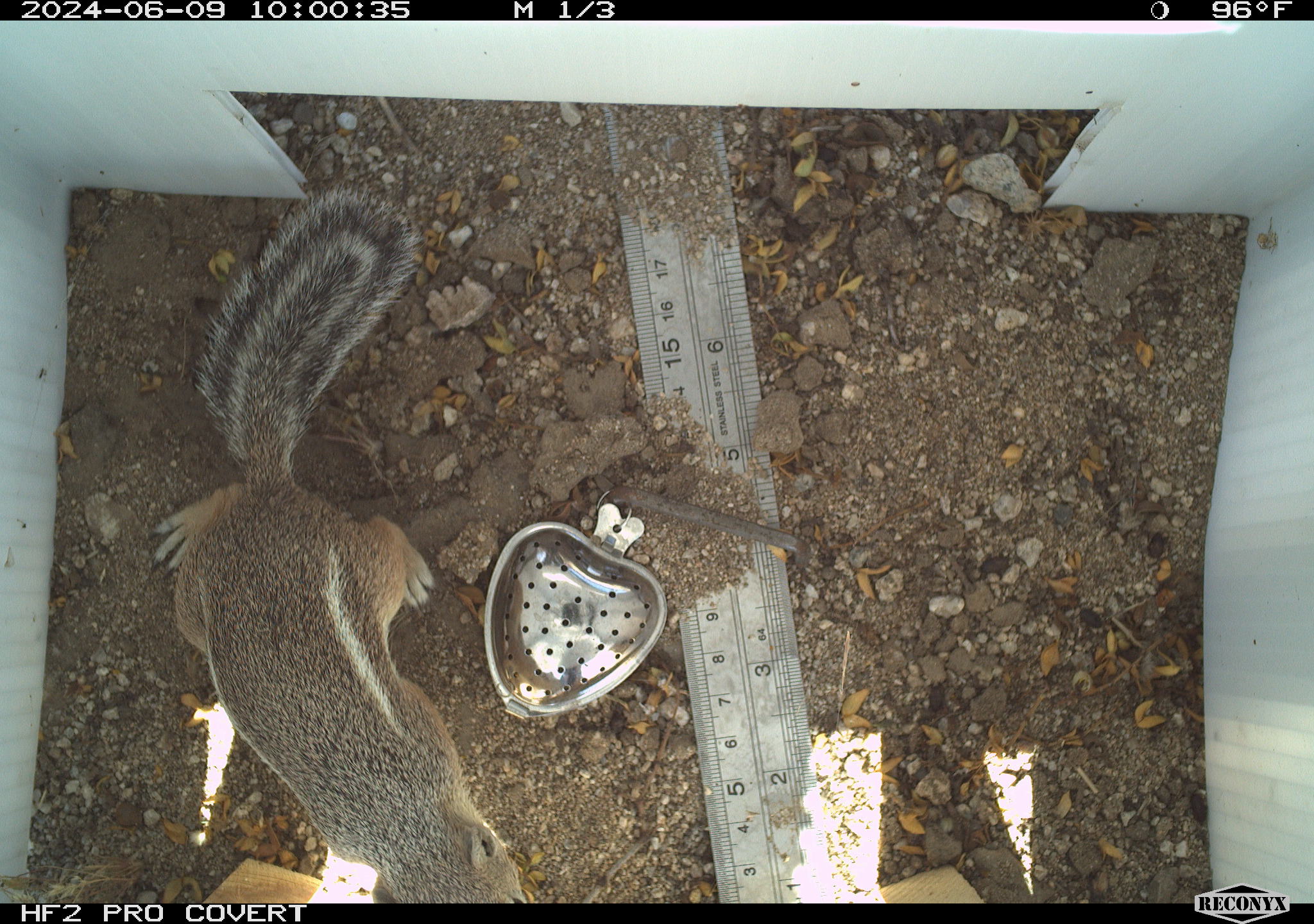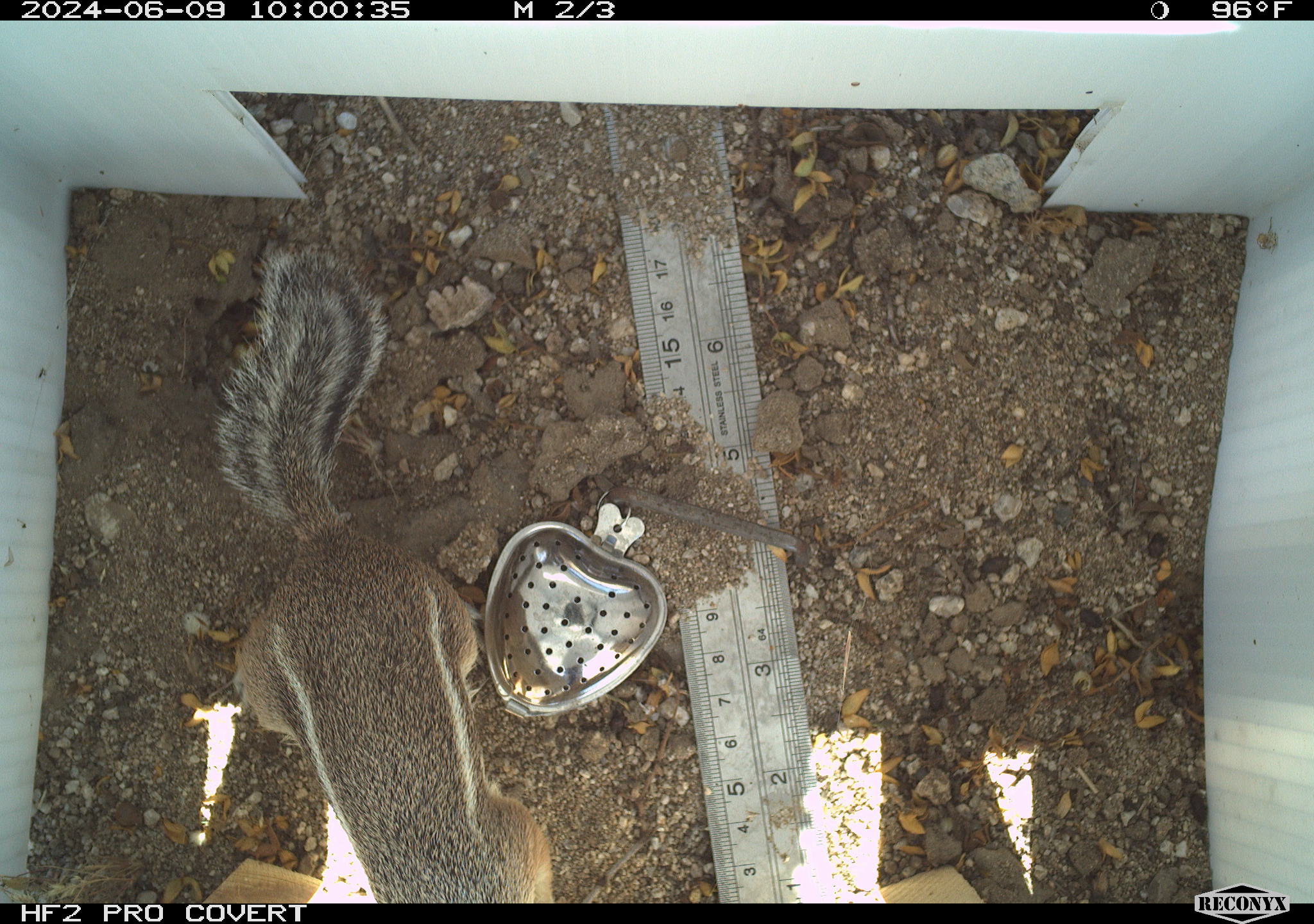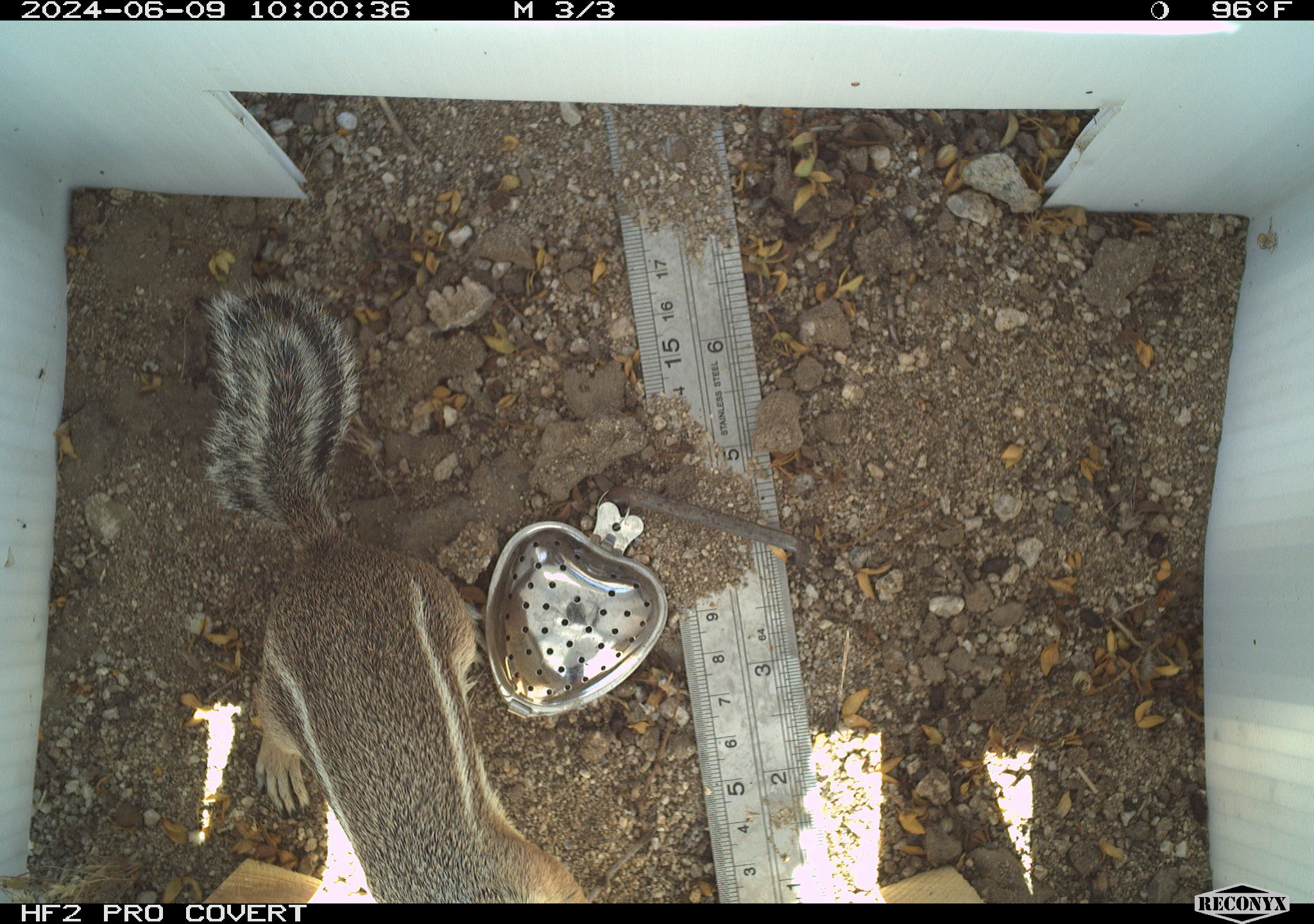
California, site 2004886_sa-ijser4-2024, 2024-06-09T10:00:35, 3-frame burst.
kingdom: Animalia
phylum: Chordata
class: Mammalia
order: Rodentia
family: Sciuridae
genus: Ammospermophilus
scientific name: Ammospermophilus leucurus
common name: white-tailed antelope squirrel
White-tailed antelope squirrel (Ammospermophilus leucurus).